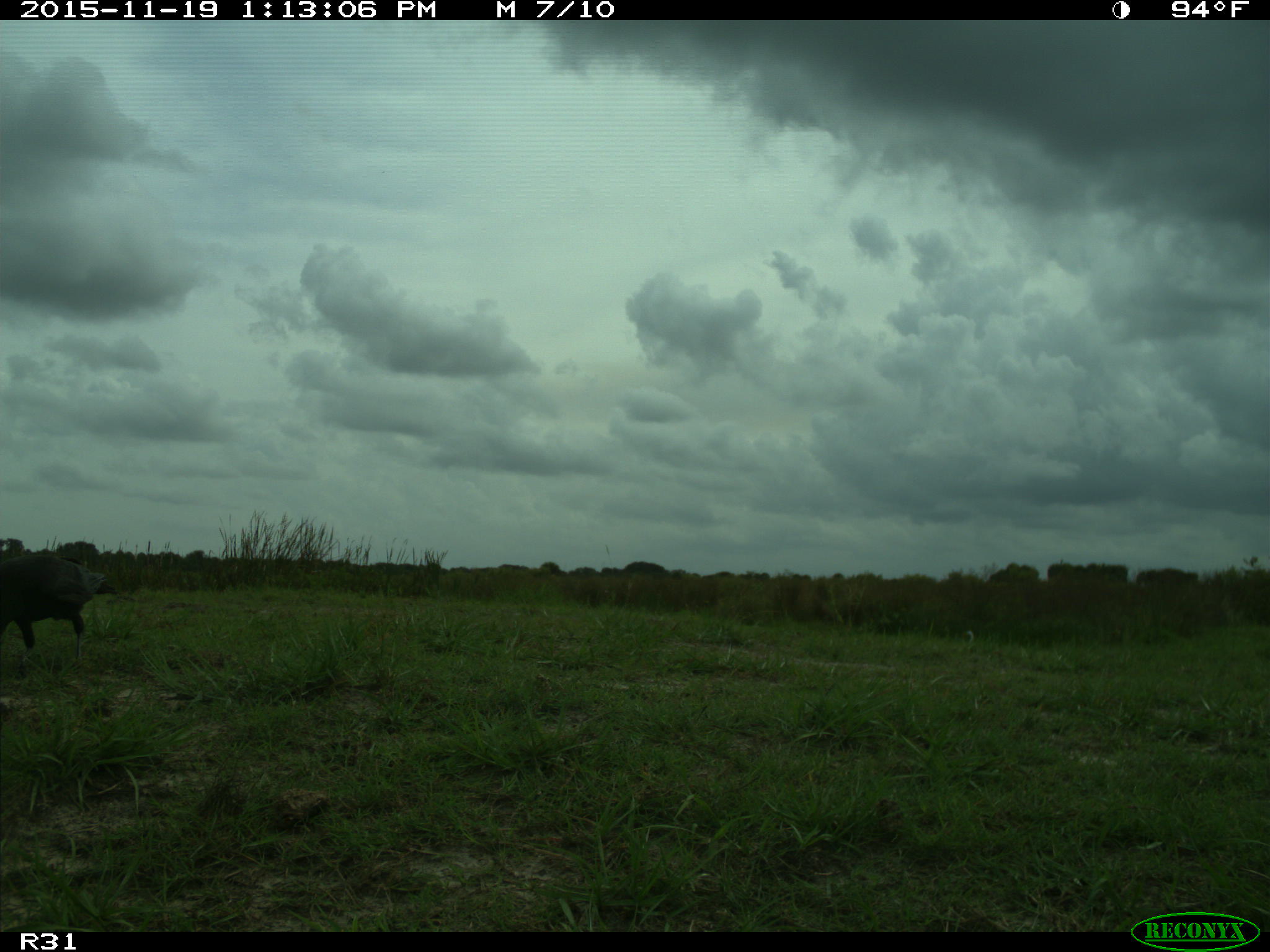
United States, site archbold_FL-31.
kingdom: Animalia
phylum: Chordata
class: Aves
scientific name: Aves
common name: birds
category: unidentified bird